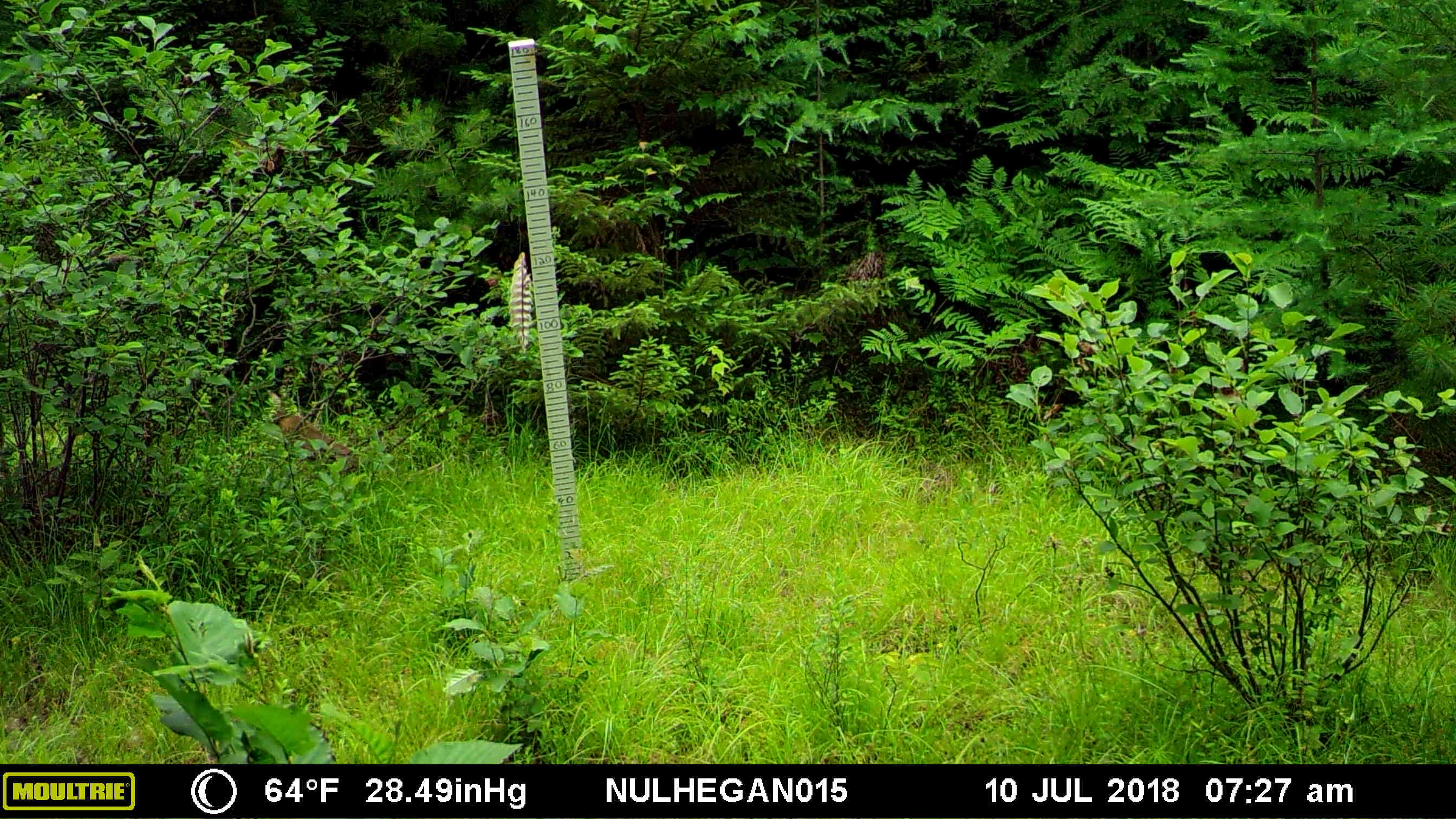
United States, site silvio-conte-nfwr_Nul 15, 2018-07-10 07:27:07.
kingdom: Animalia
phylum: Chordata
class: Mammalia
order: Lagomorpha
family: Leporidae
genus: Lepus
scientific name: Lepus americanus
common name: snowshoe hare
Snowshoe hare (Lepus americanus).